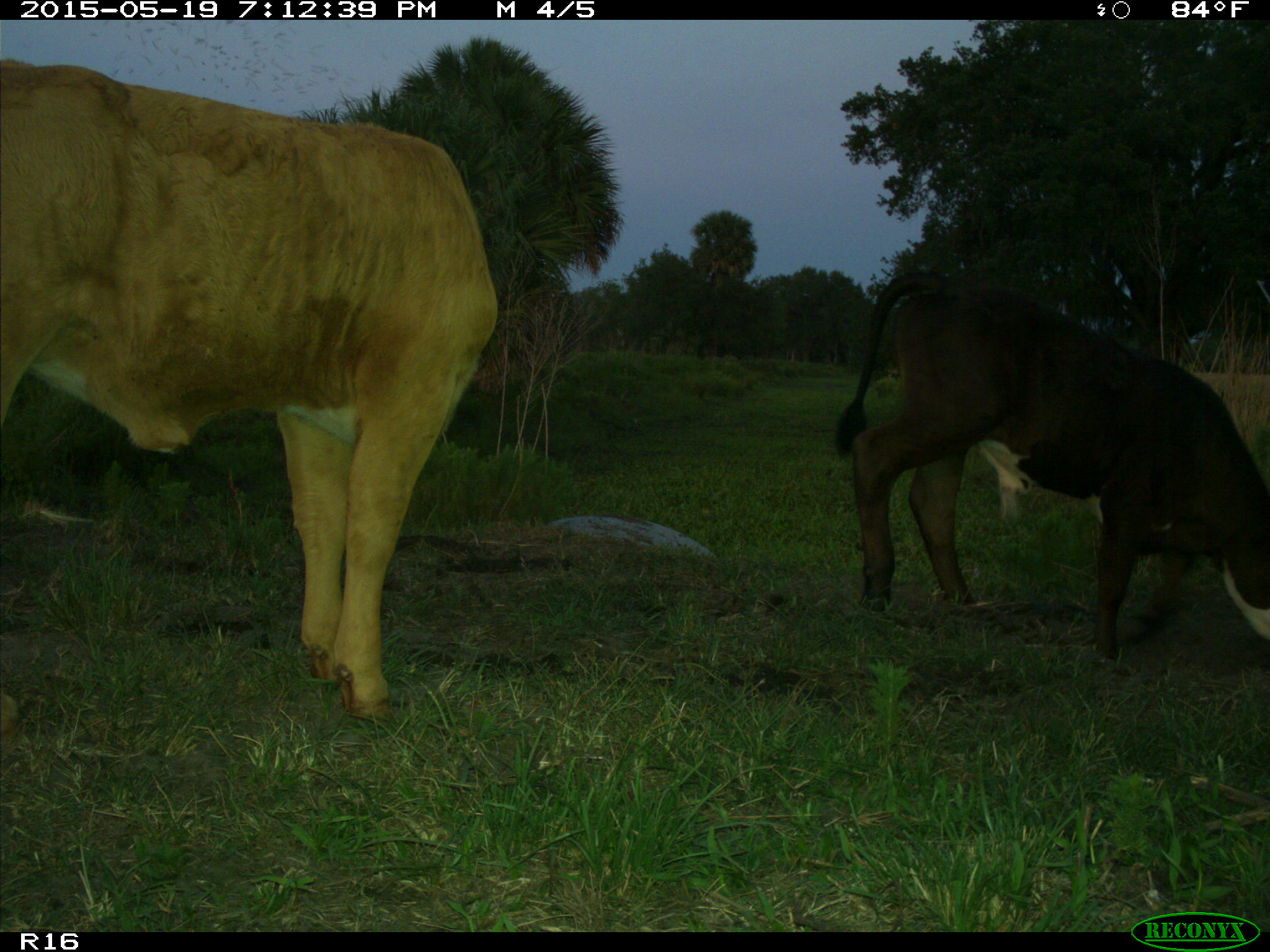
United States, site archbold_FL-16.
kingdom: Animalia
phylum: Chordata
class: Mammalia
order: Artiodactyla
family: Bovidae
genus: Bos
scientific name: Bos taurus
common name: domestic cow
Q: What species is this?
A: Bos taurus (domestic cow).